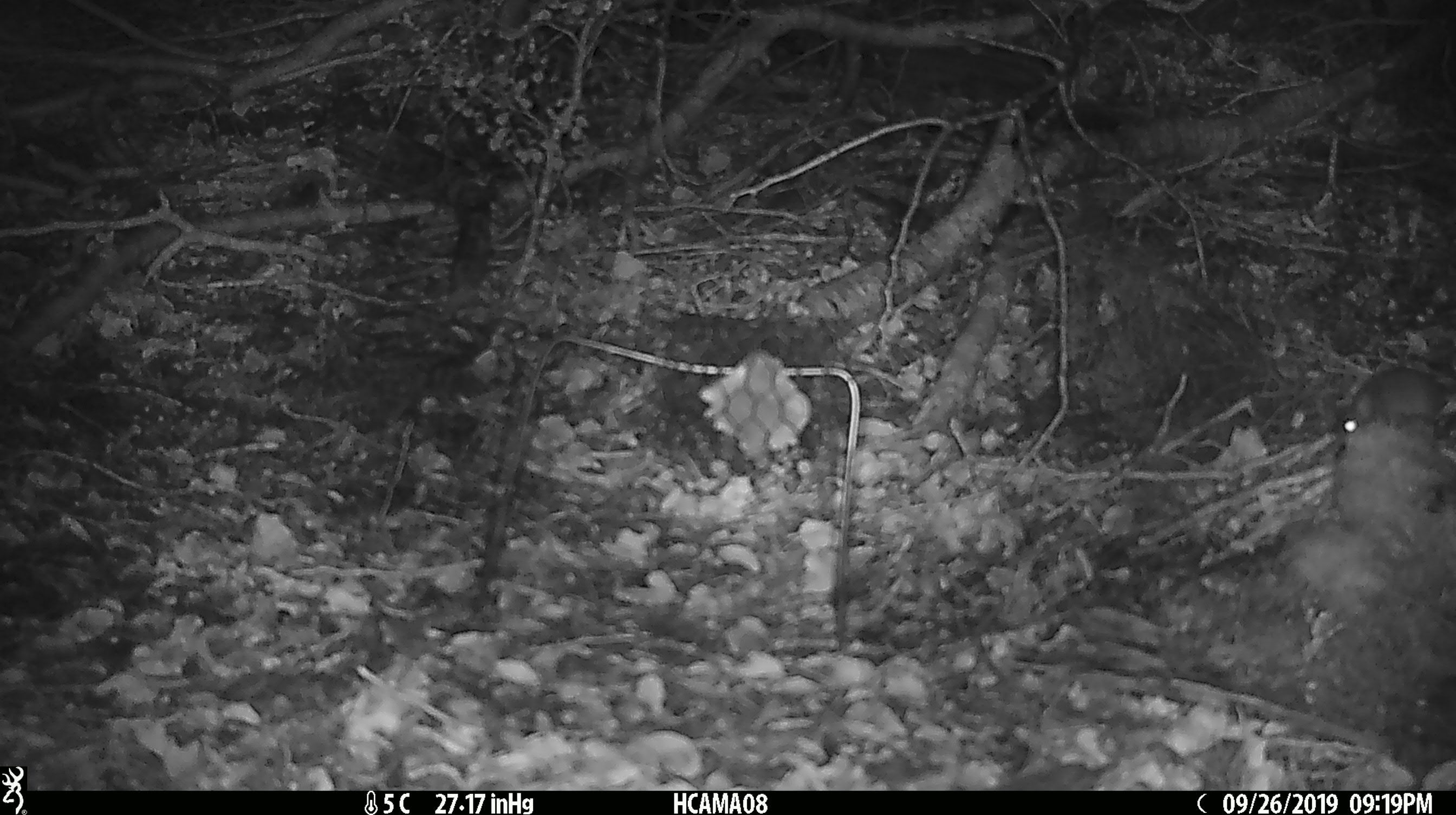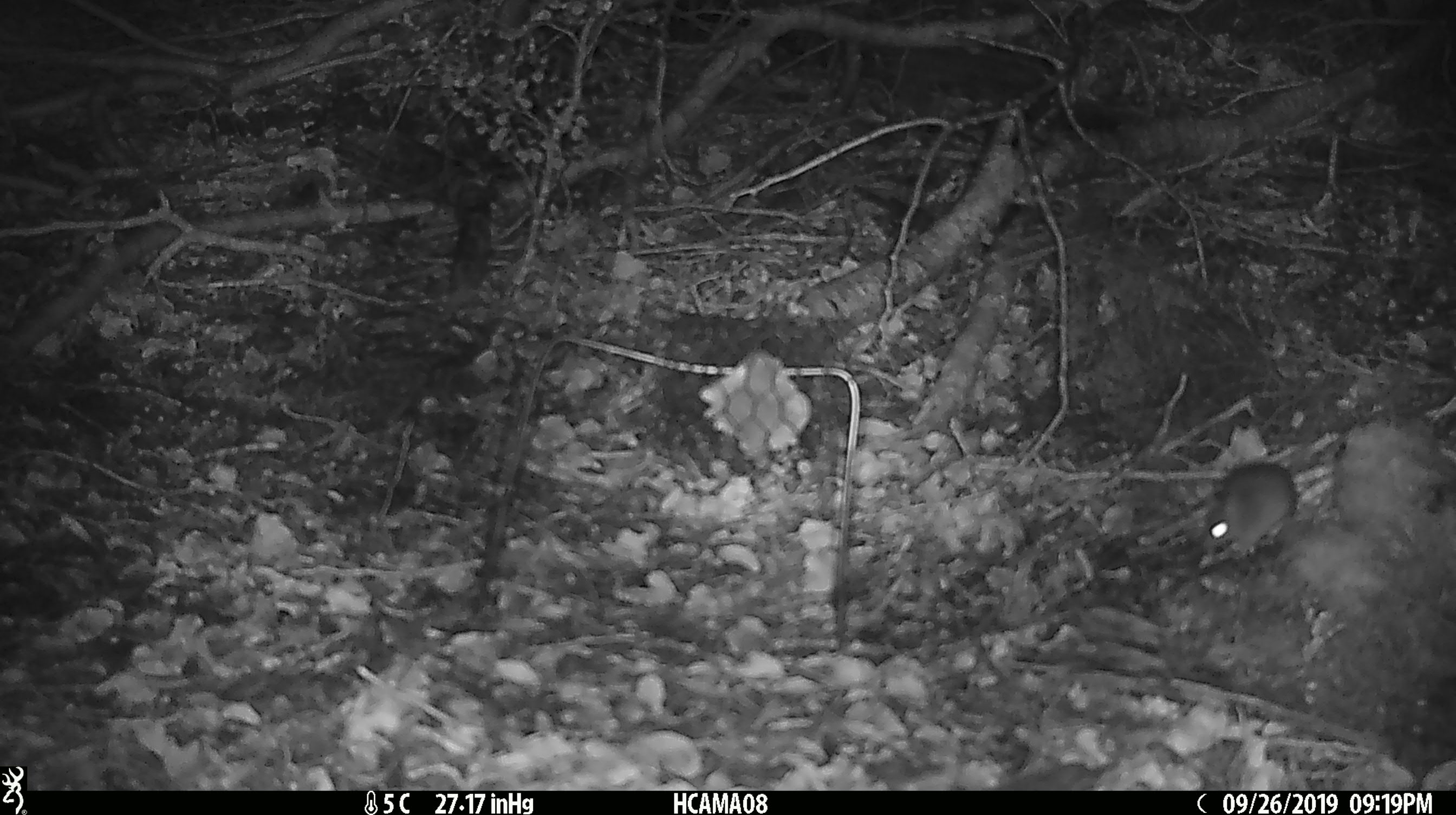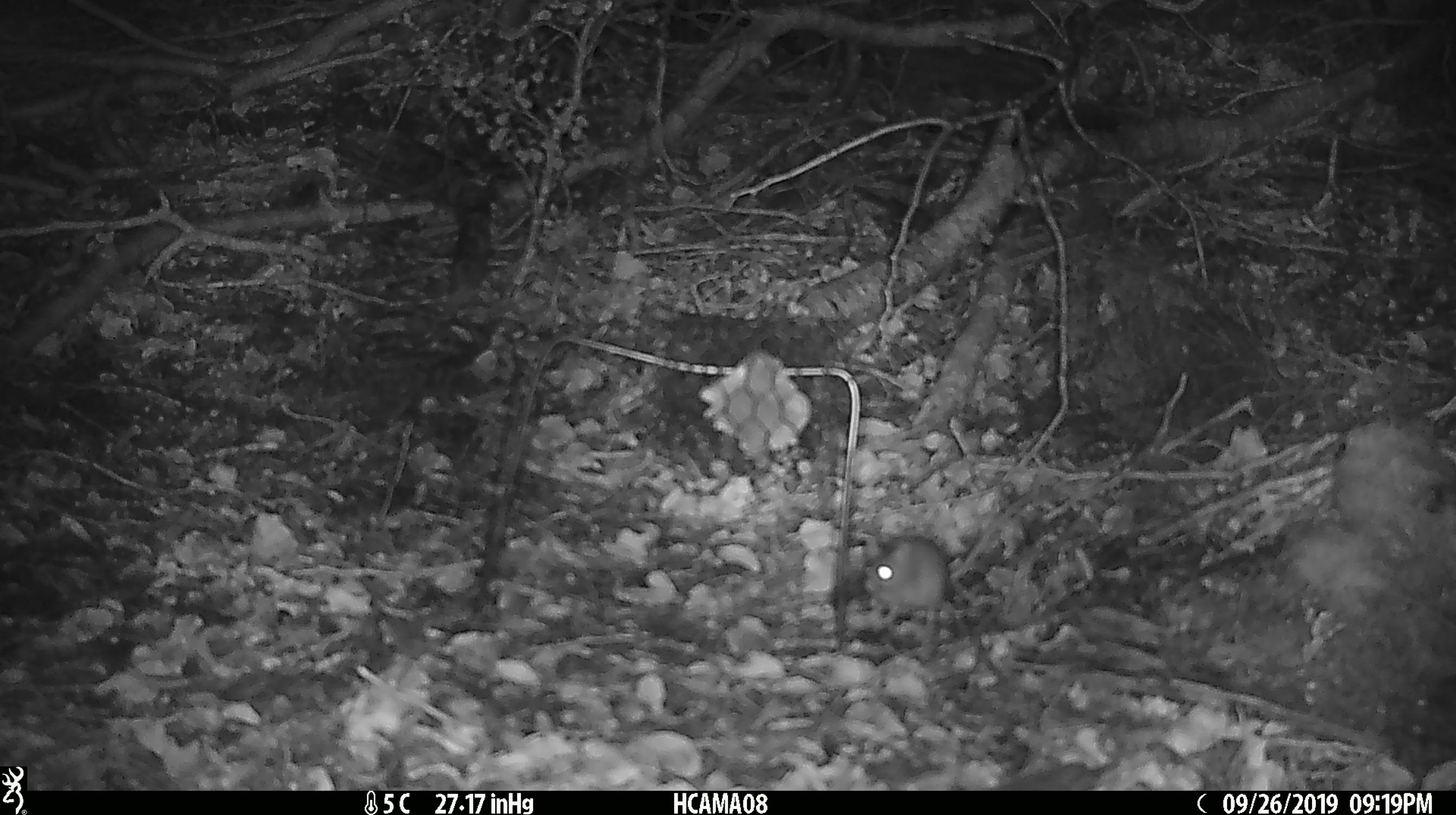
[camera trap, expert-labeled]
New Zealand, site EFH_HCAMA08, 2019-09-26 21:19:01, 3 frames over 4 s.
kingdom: Animalia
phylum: Chordata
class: Mammalia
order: Rodentia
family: Muridae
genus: Mus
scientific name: Mus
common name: mouse